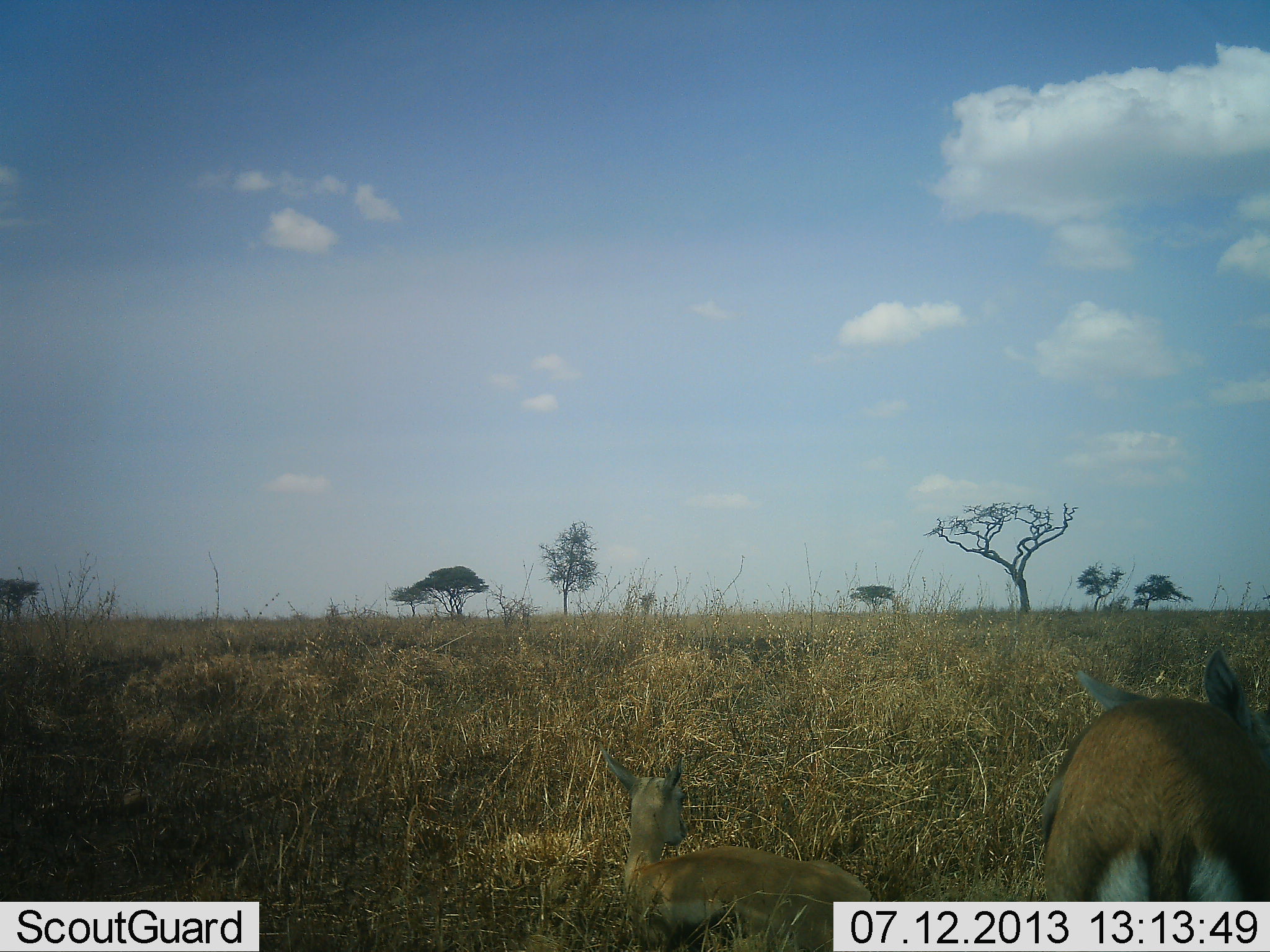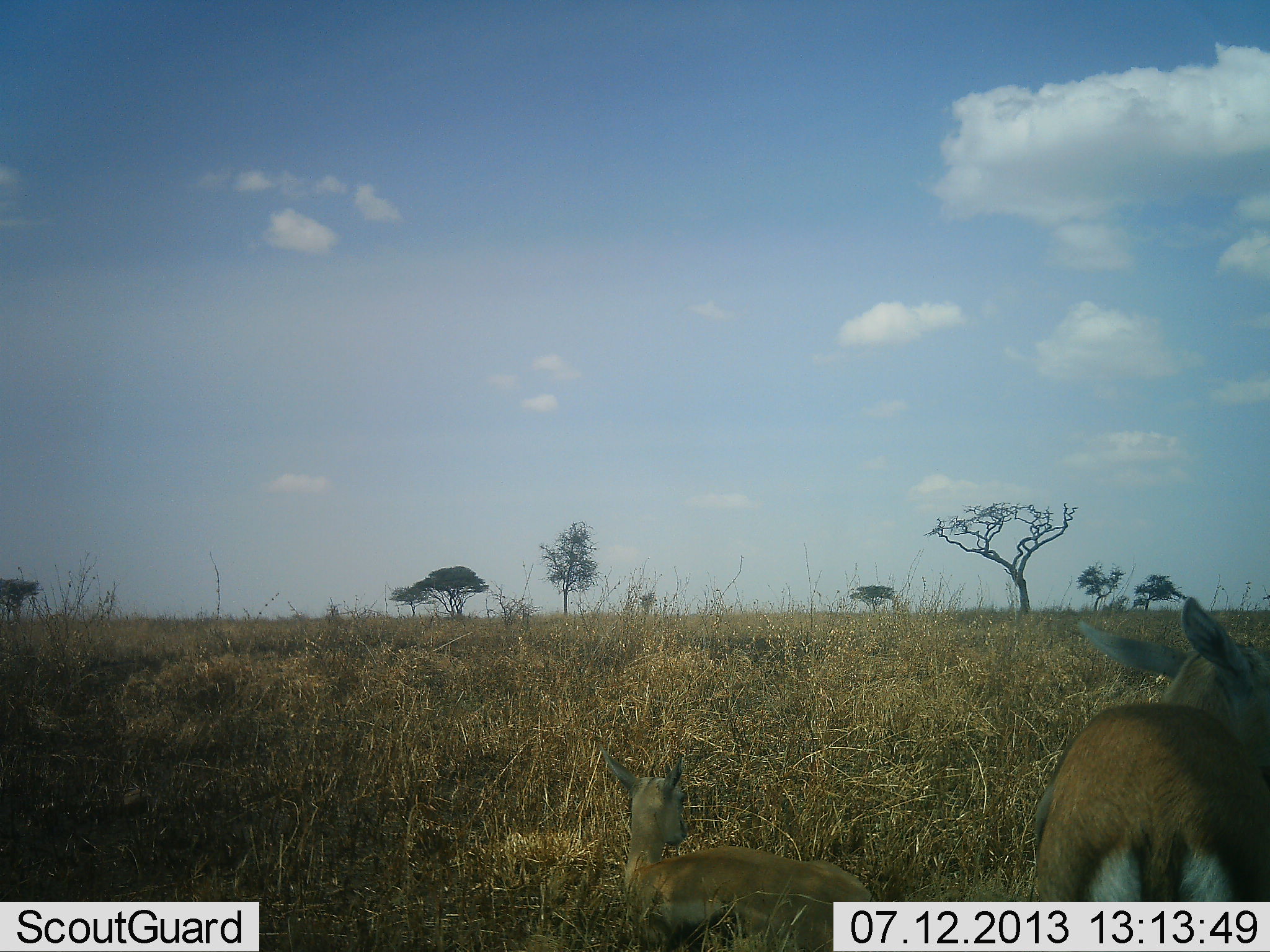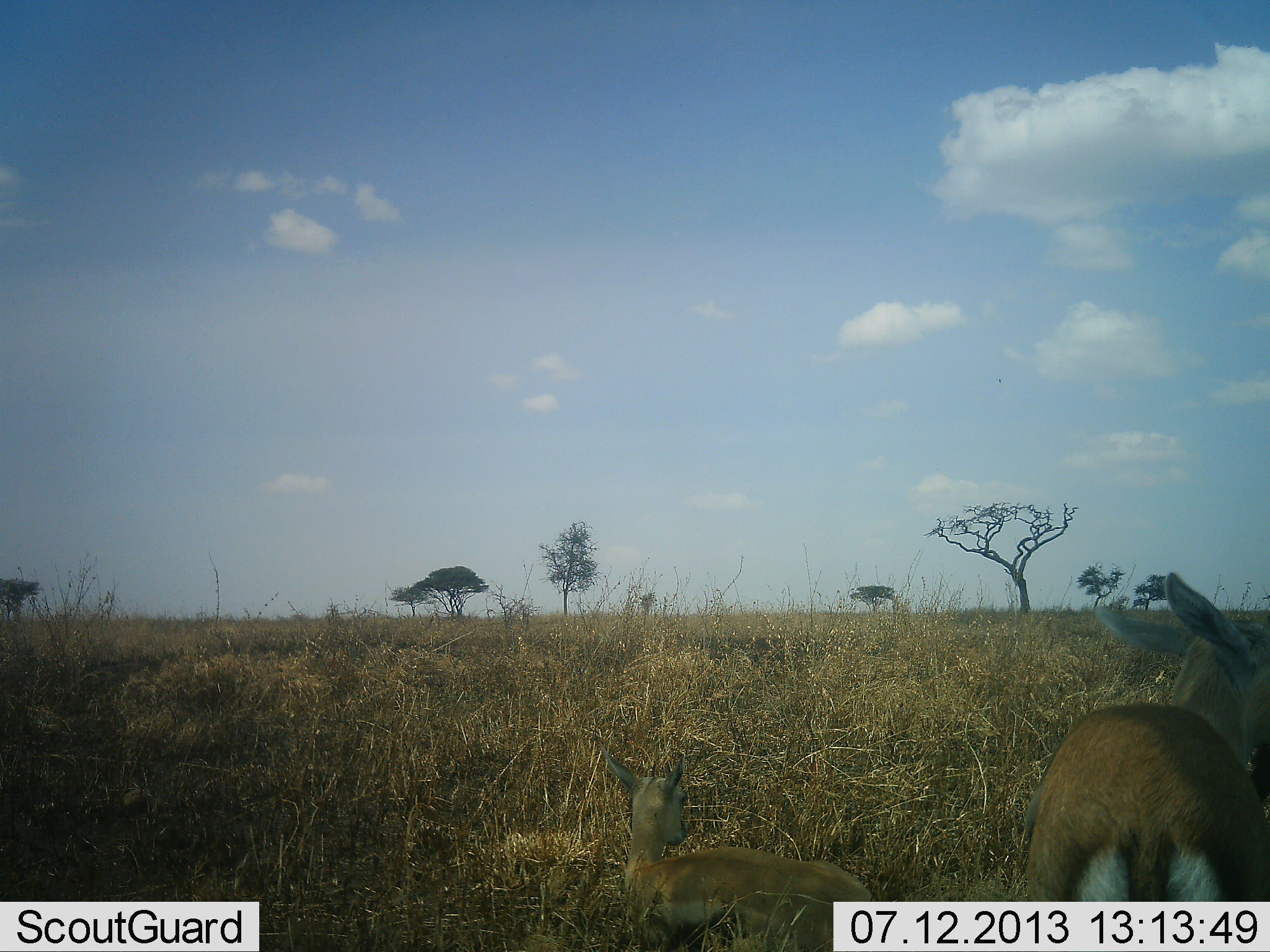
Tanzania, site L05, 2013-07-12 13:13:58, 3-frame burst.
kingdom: Animalia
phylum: Chordata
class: Mammalia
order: Artiodactyla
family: Bovidae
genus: Eudorcas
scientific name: Eudorcas thomsonii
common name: thomson's gazelle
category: gazellethomsons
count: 2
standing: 100%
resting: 27%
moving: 0%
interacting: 0%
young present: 45%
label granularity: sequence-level